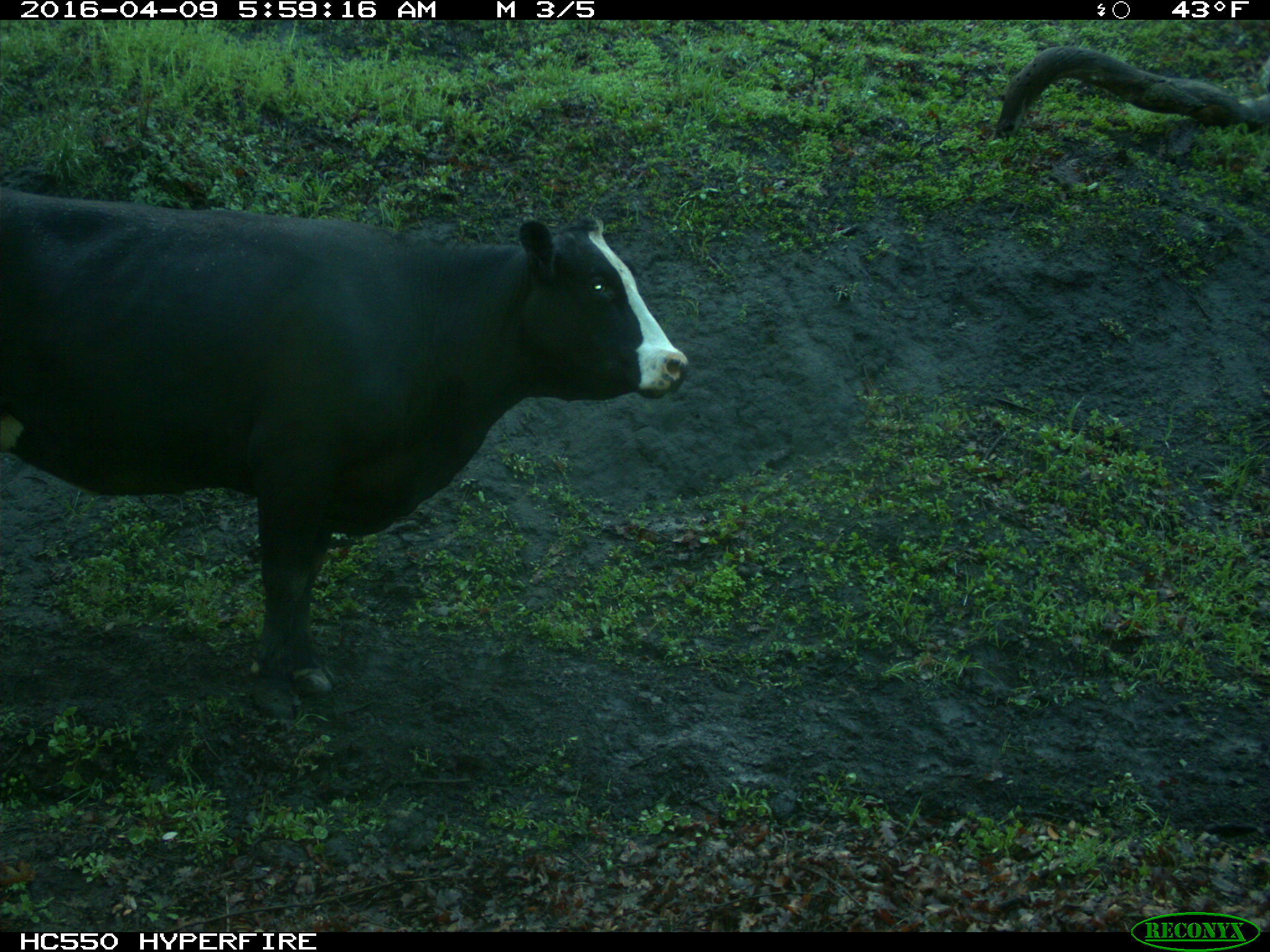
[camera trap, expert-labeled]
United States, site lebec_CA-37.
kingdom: Animalia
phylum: Chordata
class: Mammalia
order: Artiodactyla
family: Bovidae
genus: Bos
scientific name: Bos taurus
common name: domestic cow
Bos taurus (domestic cow).